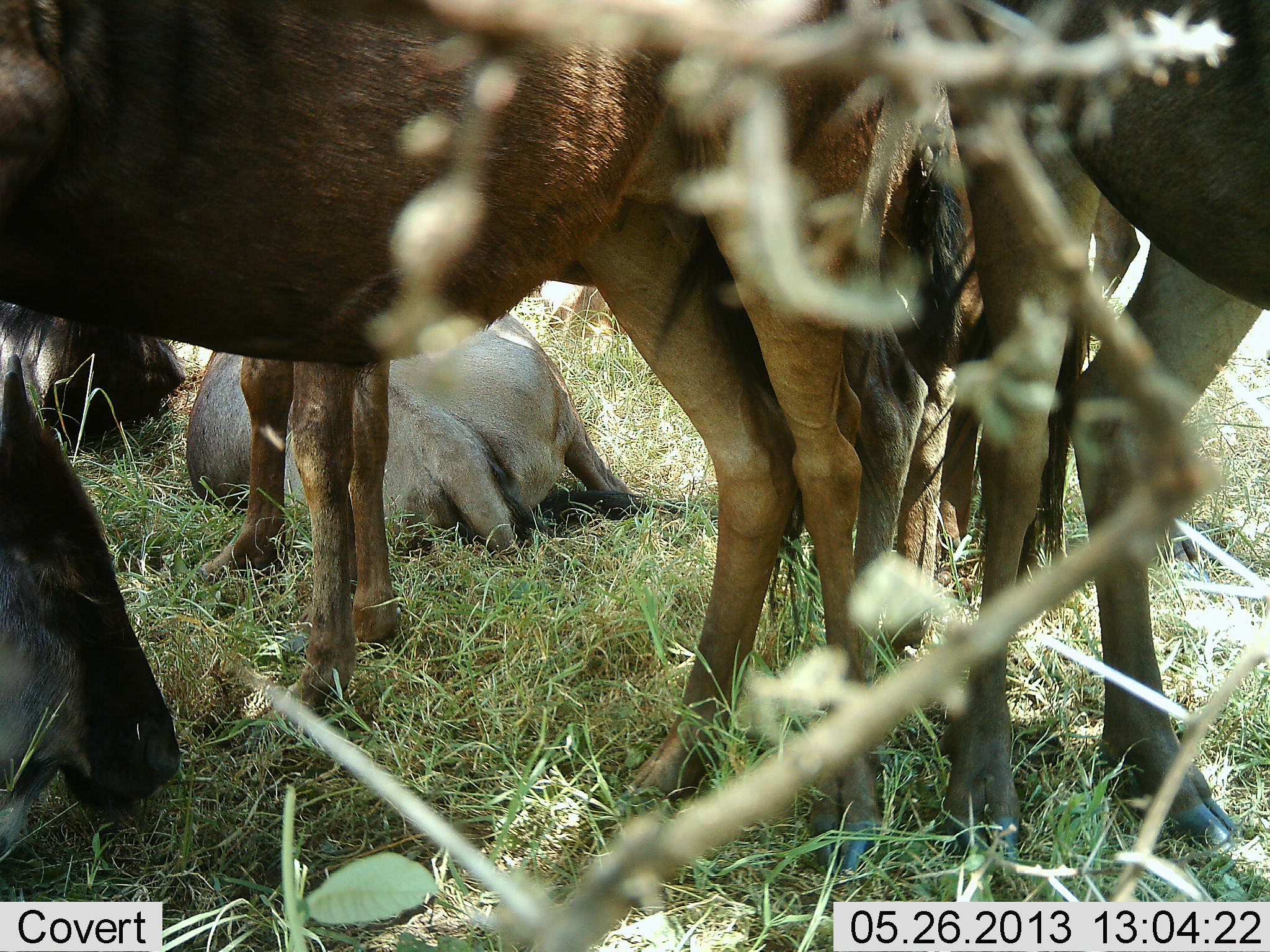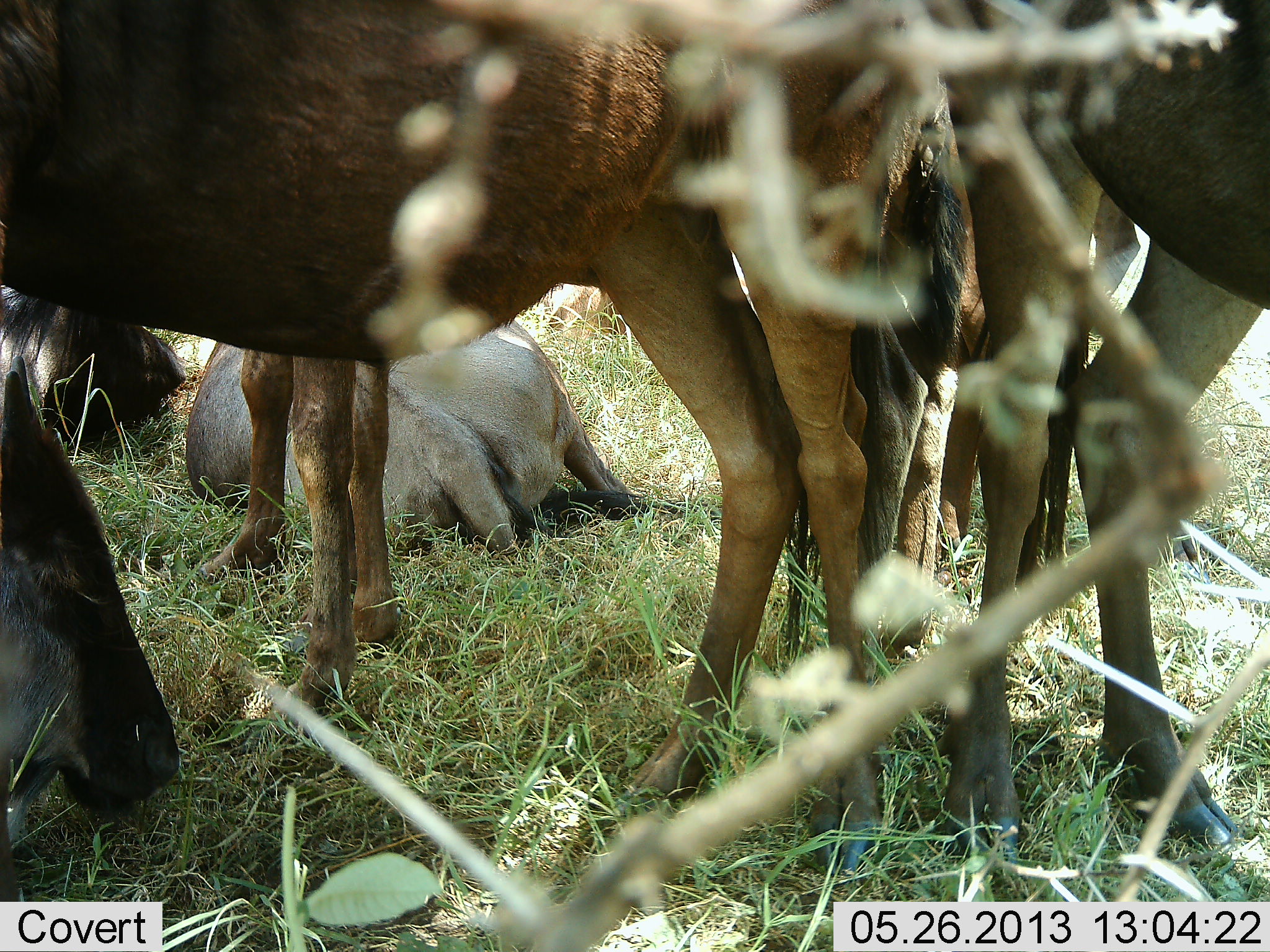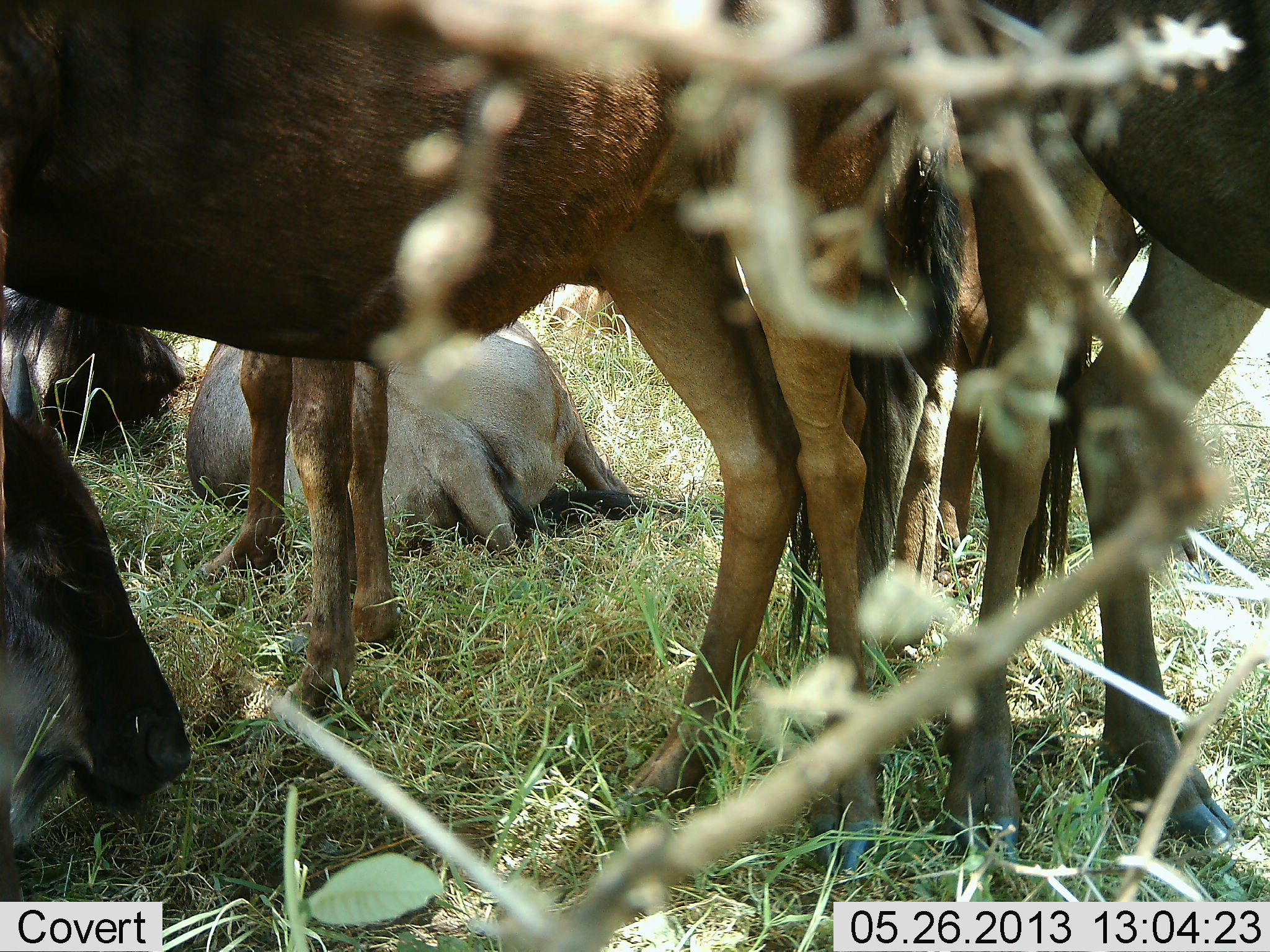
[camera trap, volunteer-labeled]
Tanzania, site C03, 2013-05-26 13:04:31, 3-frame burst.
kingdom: Animalia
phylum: Chordata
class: Mammalia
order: Artiodactyla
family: Bovidae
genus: Connochaetes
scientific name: Connochaetes taurinus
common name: blue wildebeest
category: wildebeest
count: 6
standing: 75%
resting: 100%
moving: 0%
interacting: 12%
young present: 19%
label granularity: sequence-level